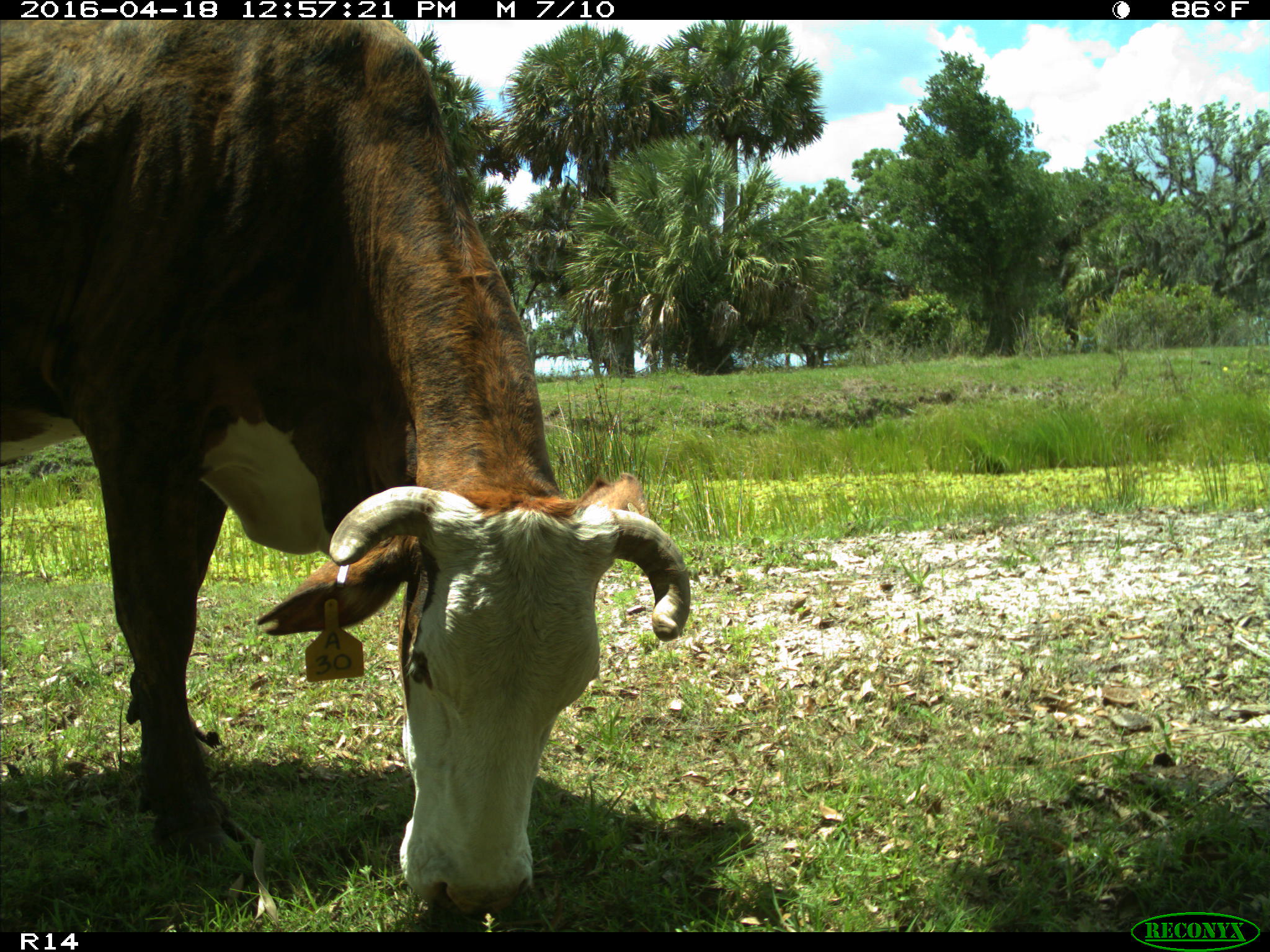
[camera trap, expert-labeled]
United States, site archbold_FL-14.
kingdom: Animalia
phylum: Chordata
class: Mammalia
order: Artiodactyla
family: Bovidae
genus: Bos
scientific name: Bos taurus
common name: domestic cow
Bos taurus (domestic cow).